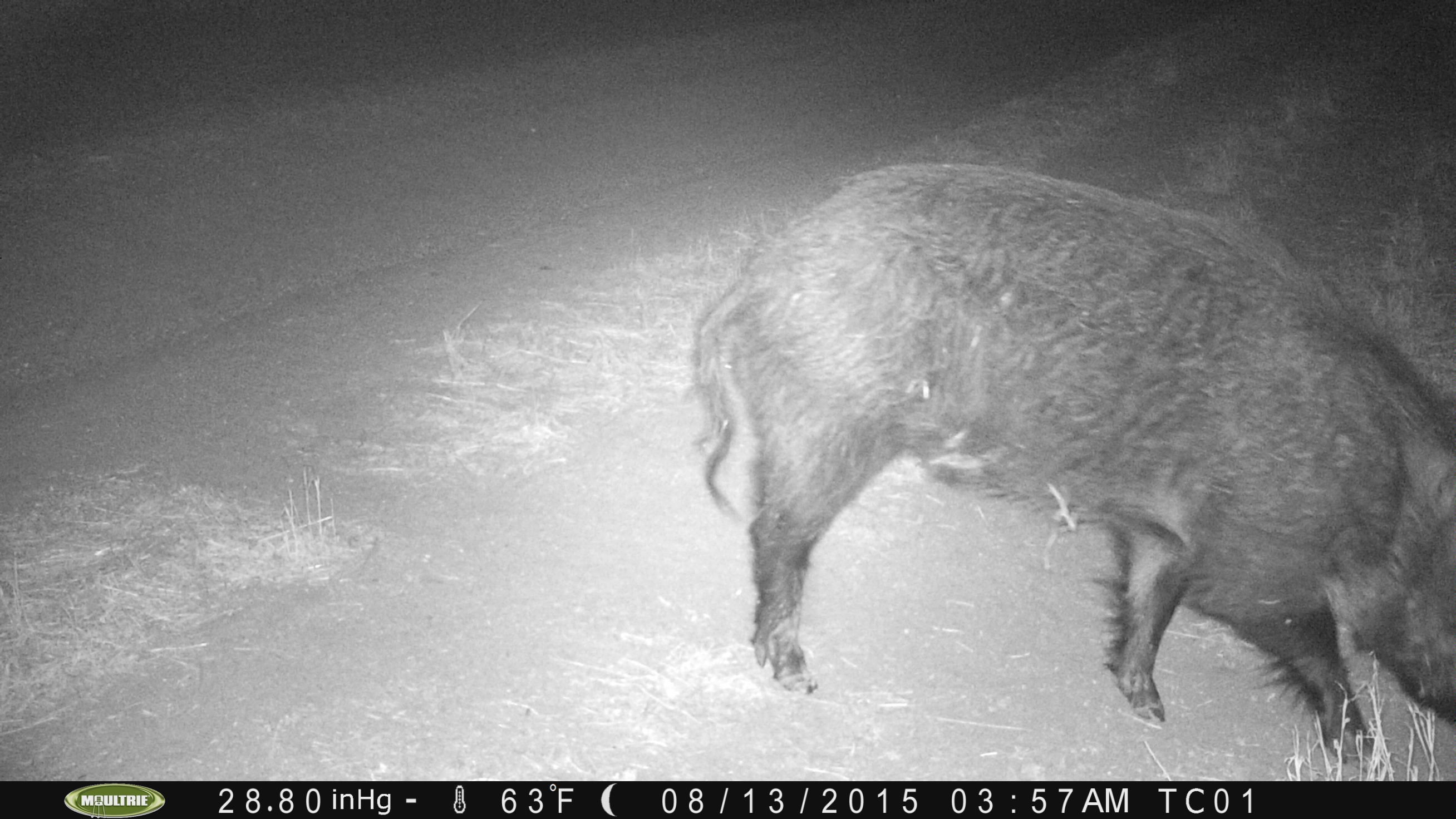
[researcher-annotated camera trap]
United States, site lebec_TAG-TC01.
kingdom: Animalia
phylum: Chordata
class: Mammalia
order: Artiodactyla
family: Suidae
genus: Sus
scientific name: Sus scrofa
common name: wild boar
Sus scrofa (wild boar).